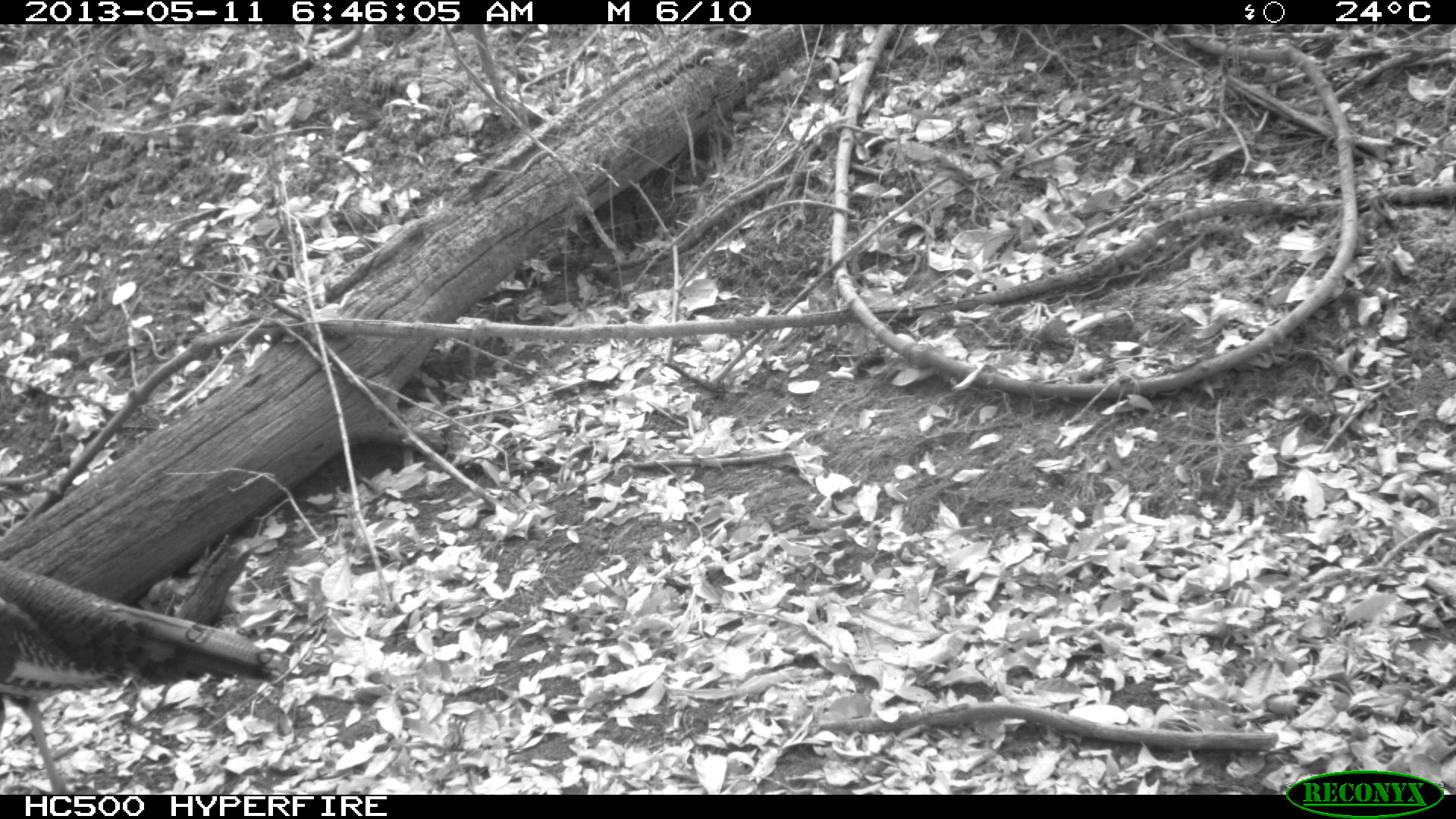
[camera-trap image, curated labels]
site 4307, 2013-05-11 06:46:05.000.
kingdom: Animalia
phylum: Chordata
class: Aves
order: Galliformes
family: Phasianidae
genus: Meleagris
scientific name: Meleagris ocellata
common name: ocellated turkey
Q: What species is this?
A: Meleagris ocellata (ocellated turkey).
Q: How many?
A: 1.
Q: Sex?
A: Male.